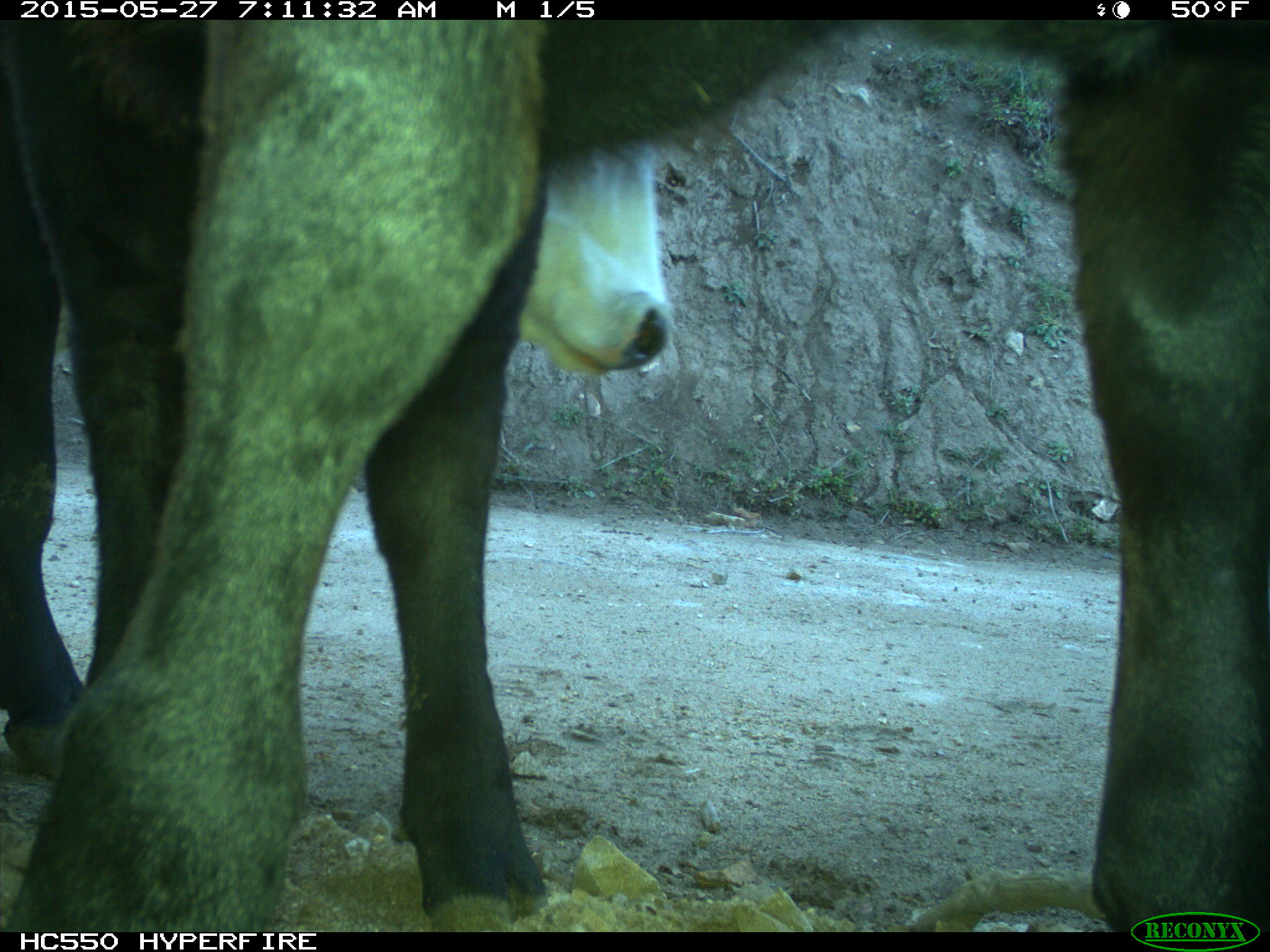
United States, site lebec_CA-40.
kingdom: Animalia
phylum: Chordata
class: Mammalia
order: Artiodactyla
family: Bovidae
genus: Bos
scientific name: Bos taurus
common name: domestic cow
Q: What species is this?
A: Bos taurus (domestic cow).